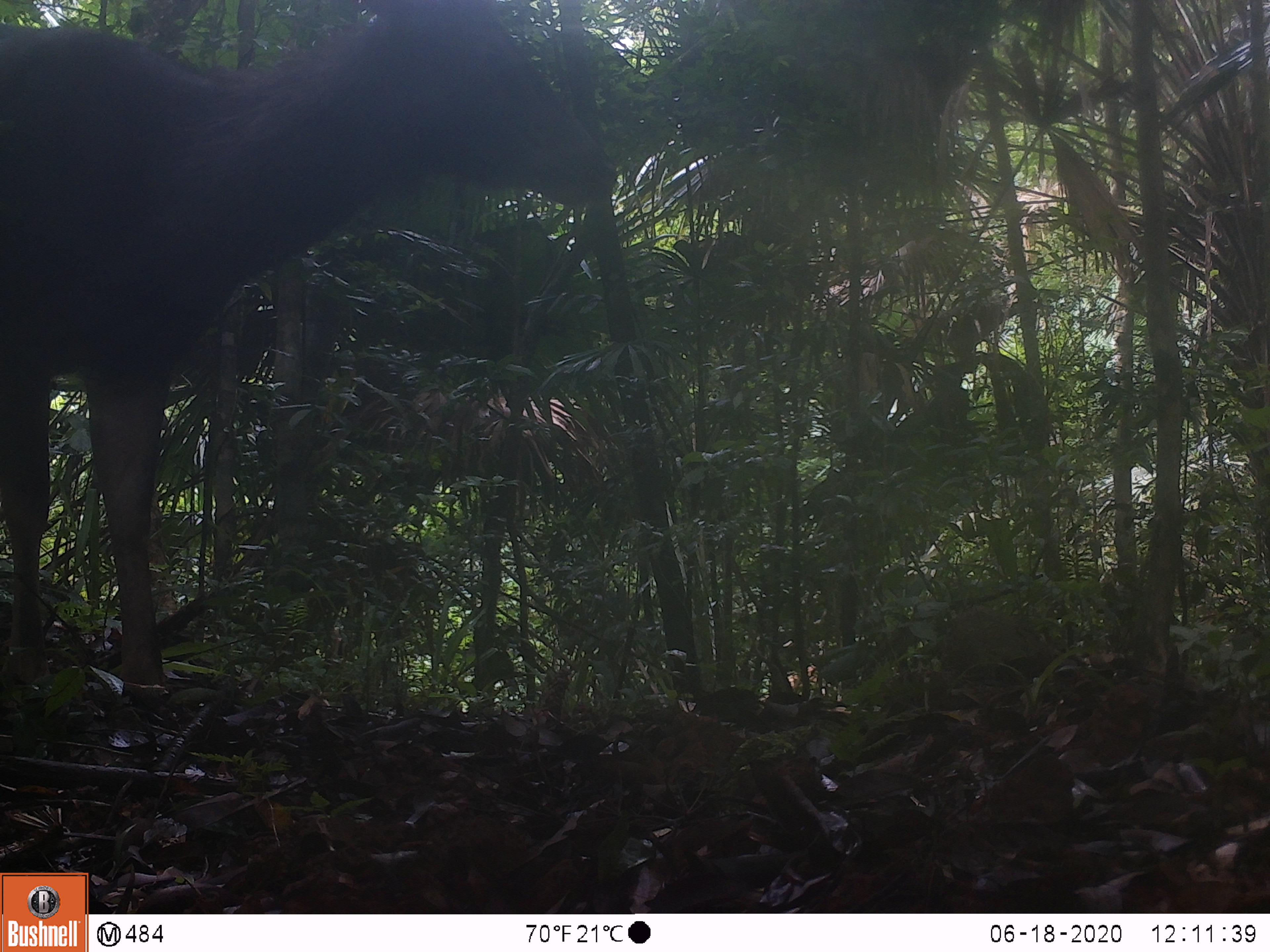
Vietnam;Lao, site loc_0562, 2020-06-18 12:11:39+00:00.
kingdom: Animalia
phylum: Chordata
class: Mammalia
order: Artiodactyla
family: Cervidae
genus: Rusa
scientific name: Rusa unicolor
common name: sambar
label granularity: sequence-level